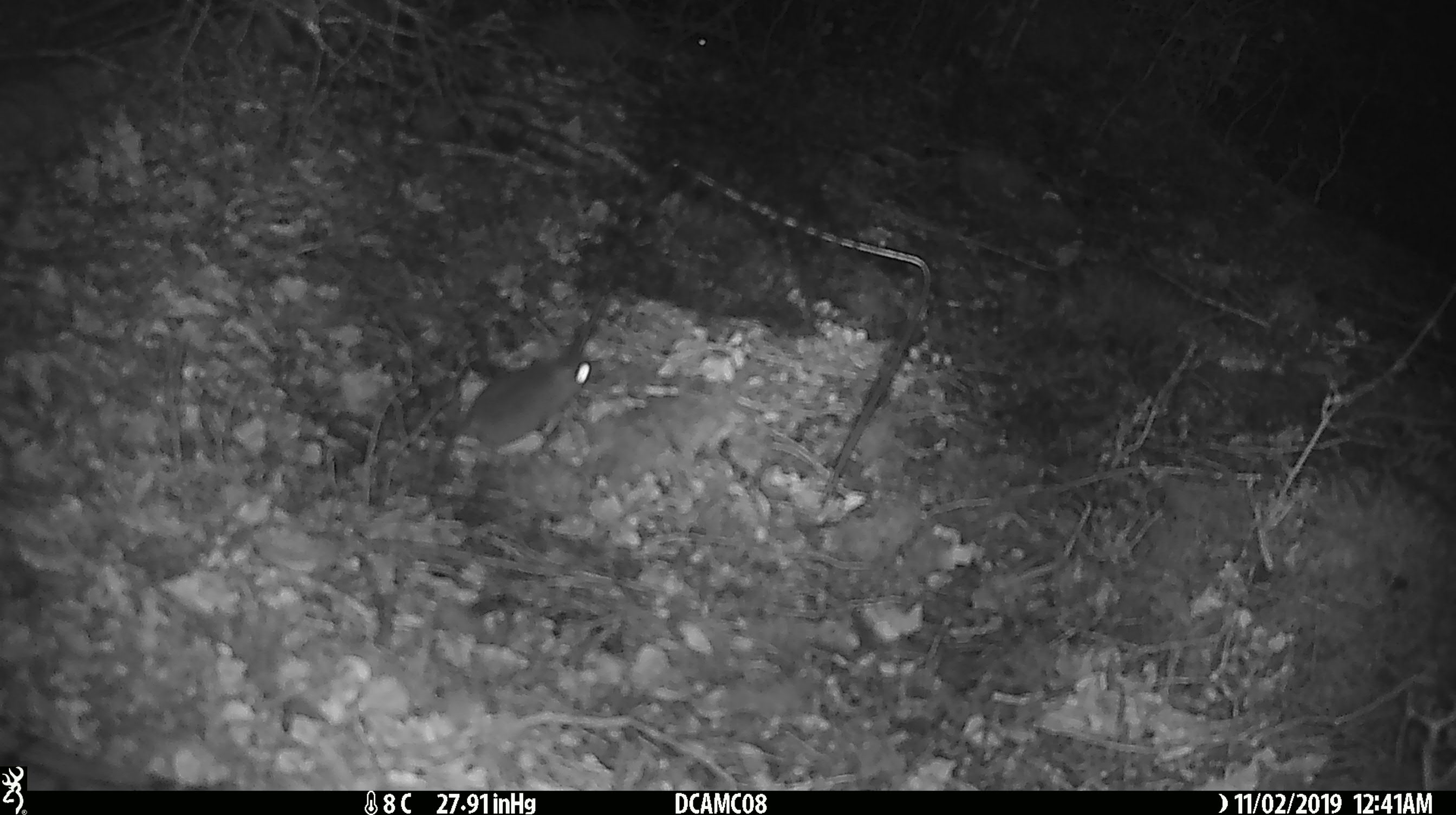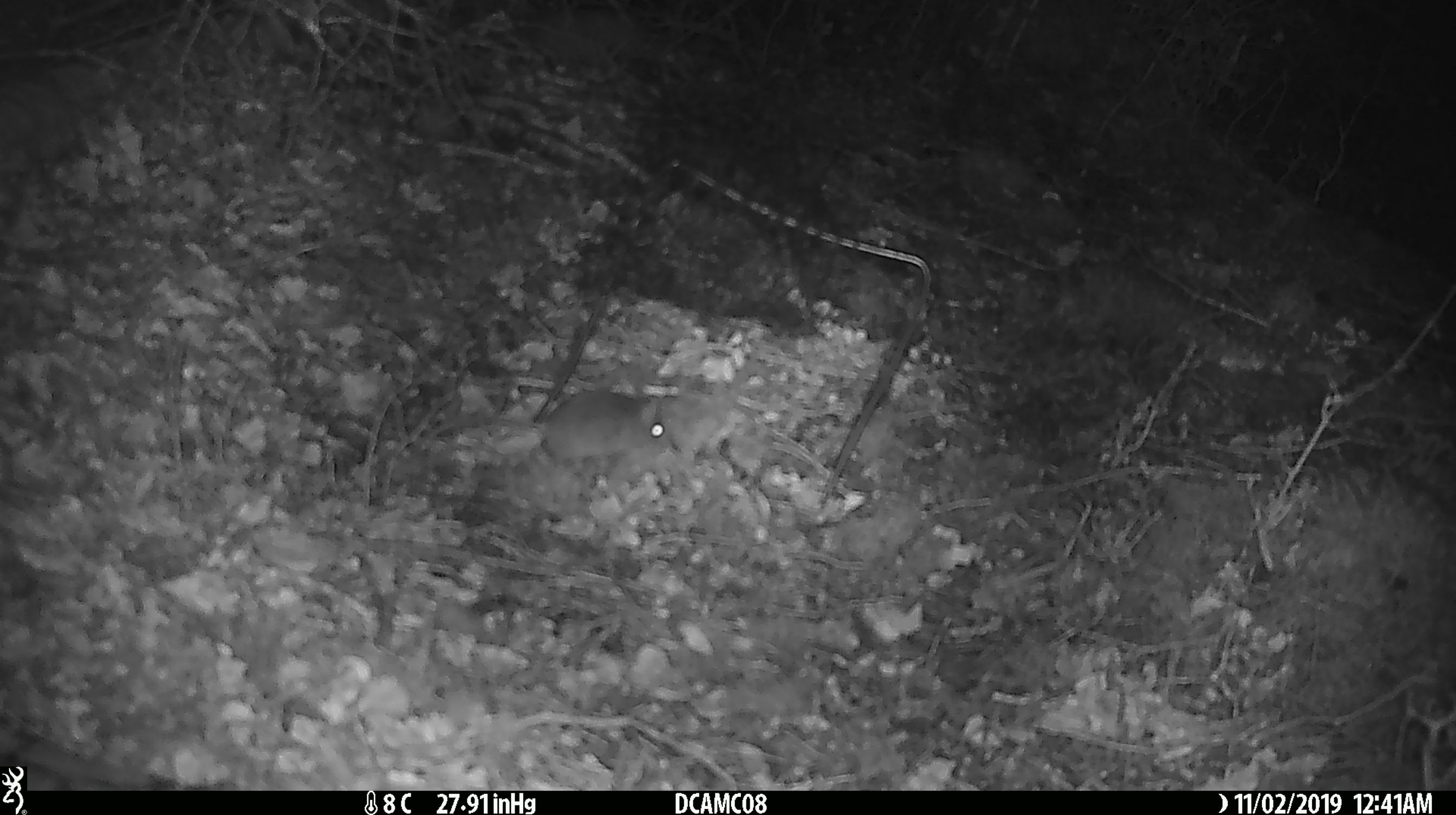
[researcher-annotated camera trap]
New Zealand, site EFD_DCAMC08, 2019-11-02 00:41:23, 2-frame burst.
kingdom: Animalia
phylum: Chordata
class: Mammalia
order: Rodentia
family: Muridae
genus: Mus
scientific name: Mus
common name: mouse